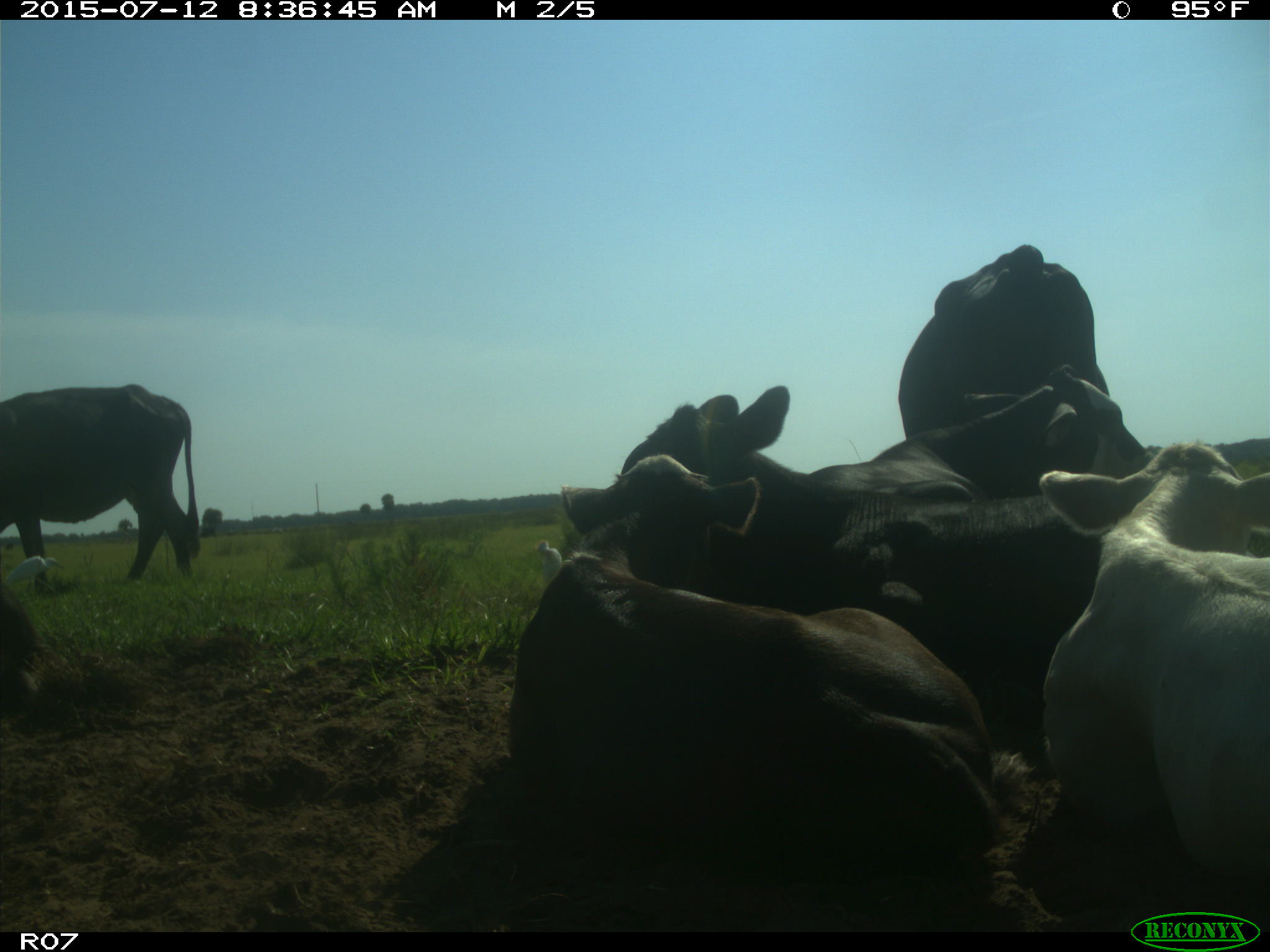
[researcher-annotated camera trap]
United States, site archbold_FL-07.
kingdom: Animalia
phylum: Chordata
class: Mammalia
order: Artiodactyla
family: Bovidae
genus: Bos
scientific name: Bos taurus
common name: domestic cow